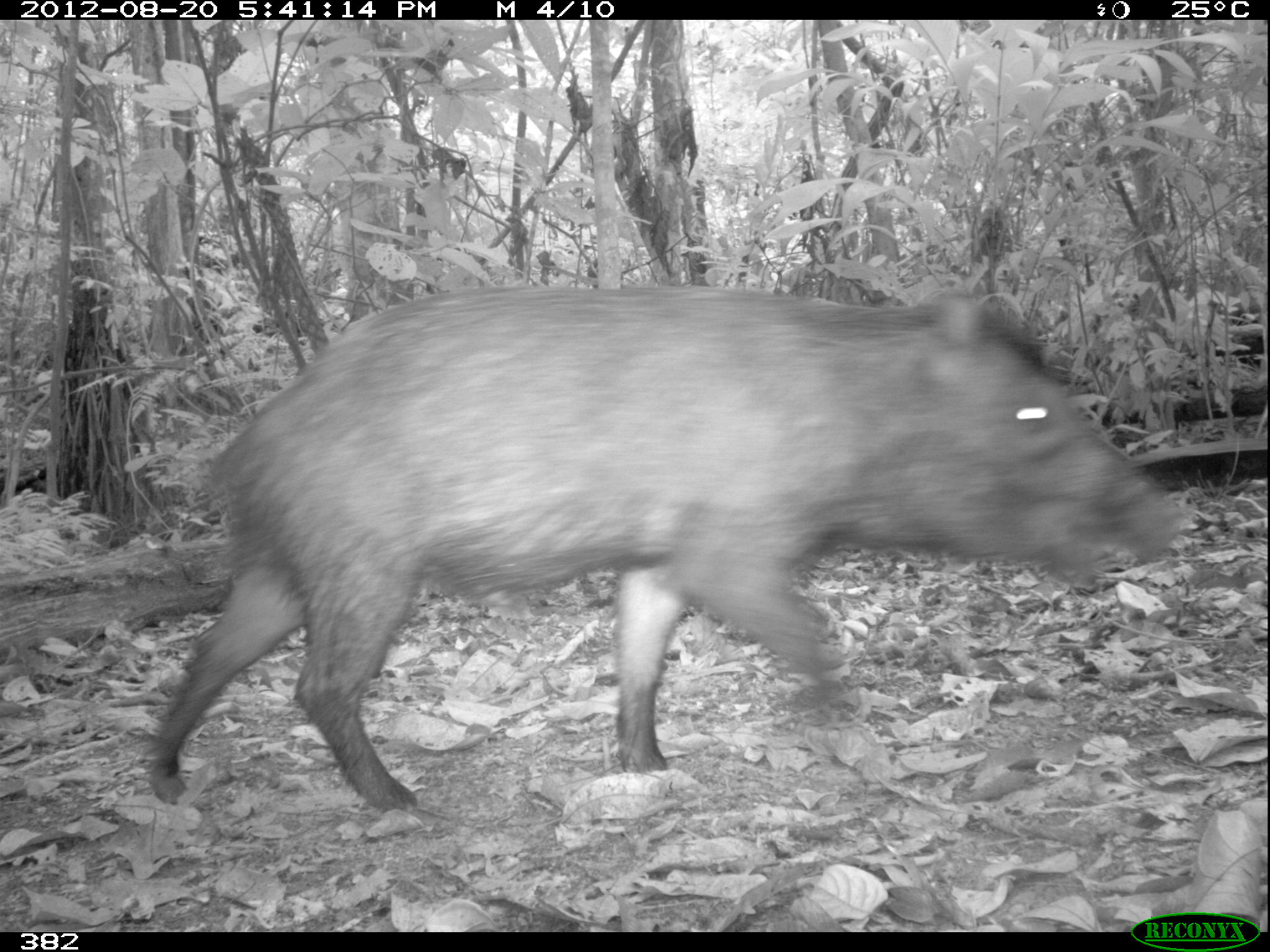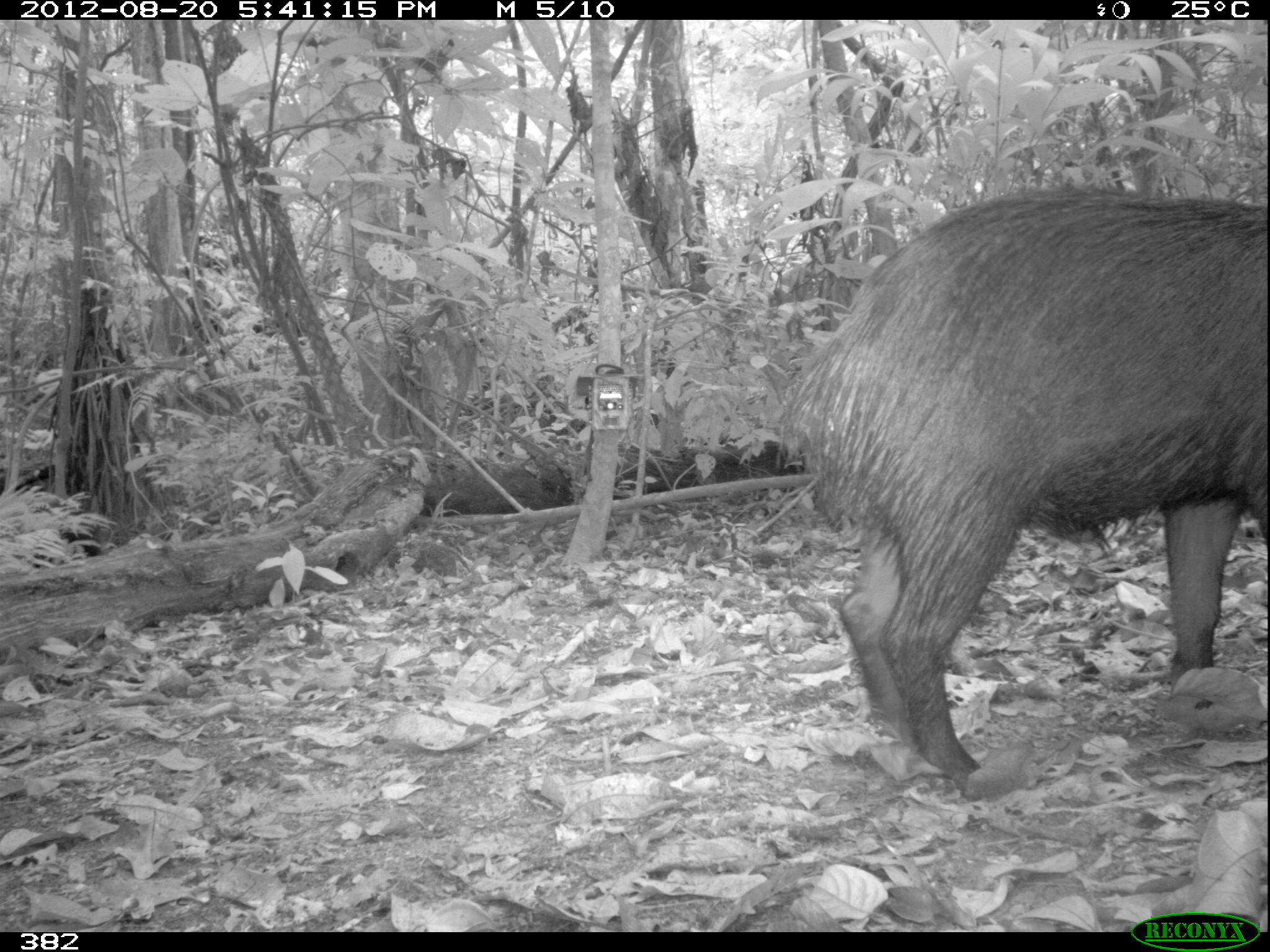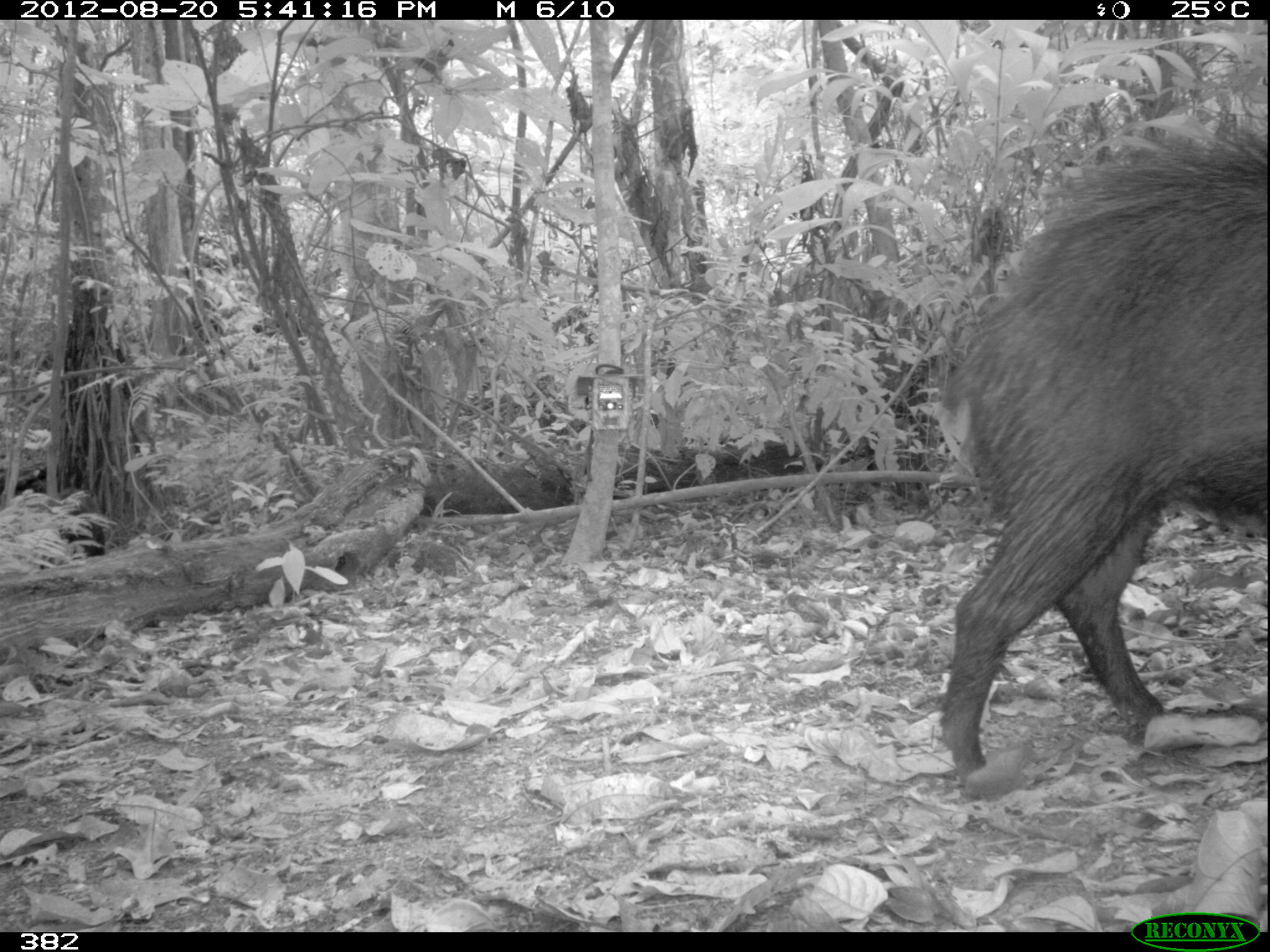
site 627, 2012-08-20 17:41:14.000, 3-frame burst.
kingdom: Animalia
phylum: Chordata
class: Mammalia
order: Artiodactyla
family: Tayassuidae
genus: Tayassu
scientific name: Tayassu pecari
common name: white-lipped peccary